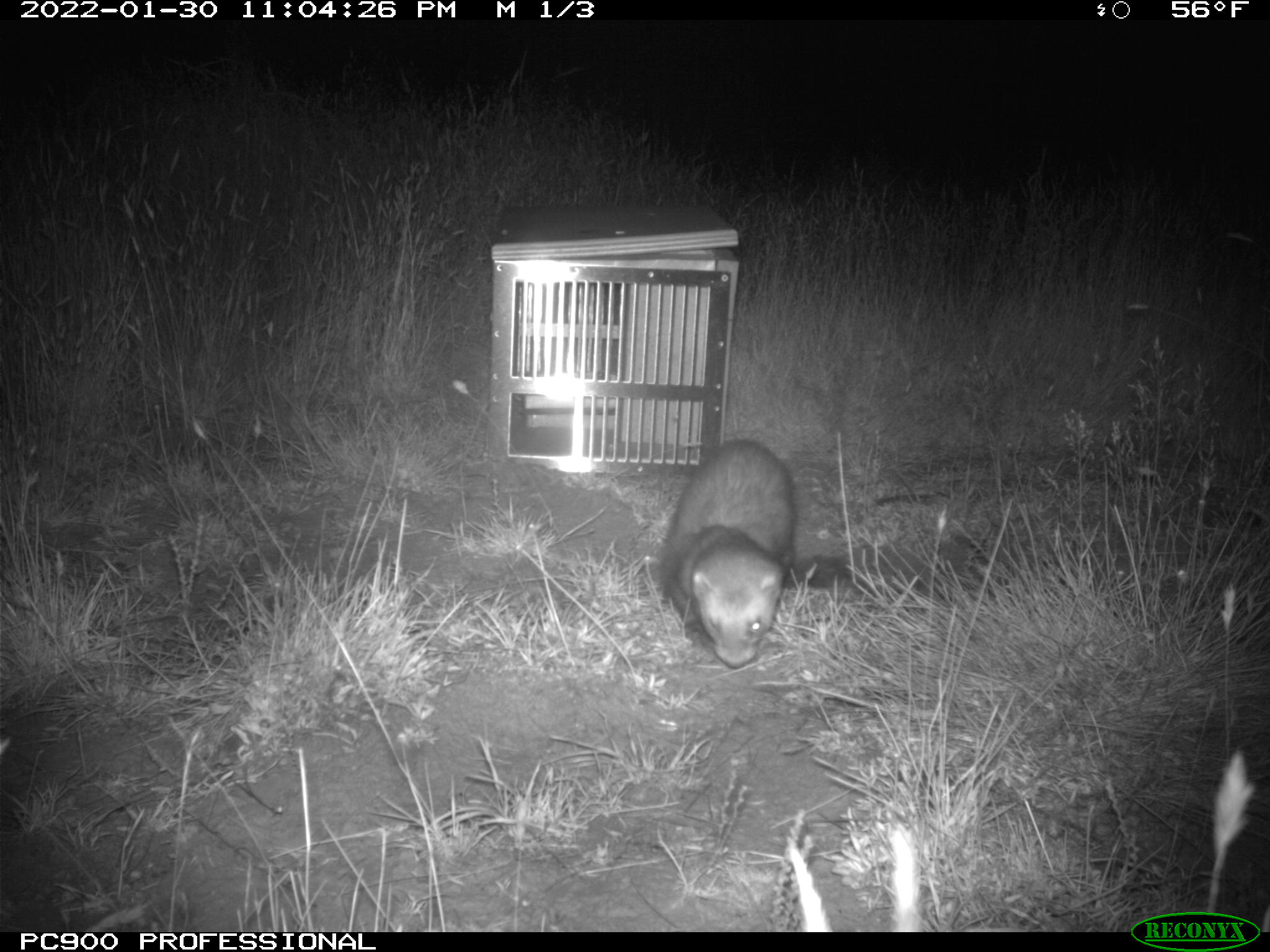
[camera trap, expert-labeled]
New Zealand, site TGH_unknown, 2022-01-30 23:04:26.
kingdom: Animalia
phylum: Chordata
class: Mammalia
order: Carnivora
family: Mustelidae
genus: Mustela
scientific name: Mustela furo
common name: ferret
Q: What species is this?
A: Ferret (Mustela furo).